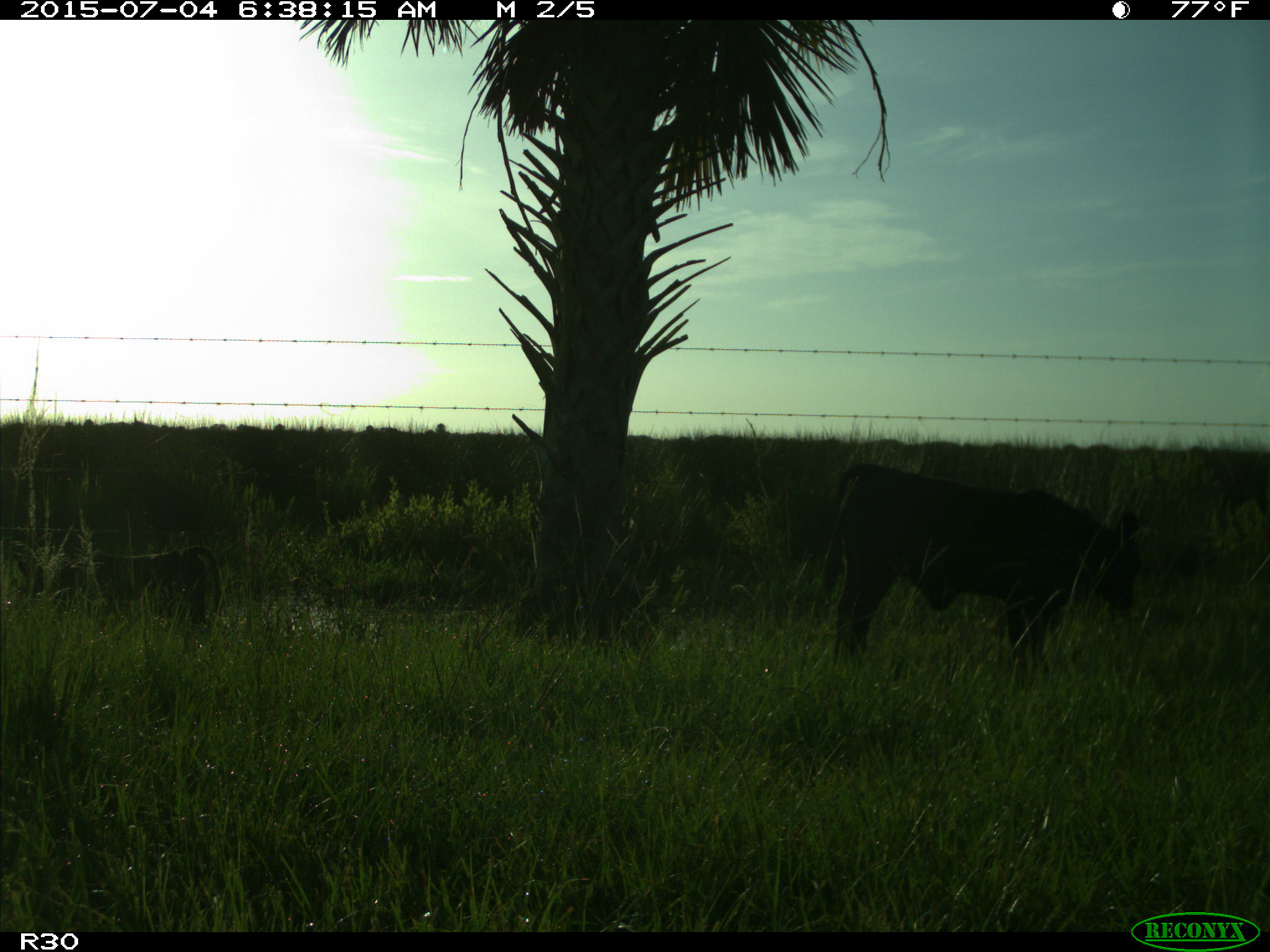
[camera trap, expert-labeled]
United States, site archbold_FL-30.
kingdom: Animalia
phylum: Chordata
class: Mammalia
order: Artiodactyla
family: Bovidae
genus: Bos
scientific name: Bos taurus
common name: domestic cow